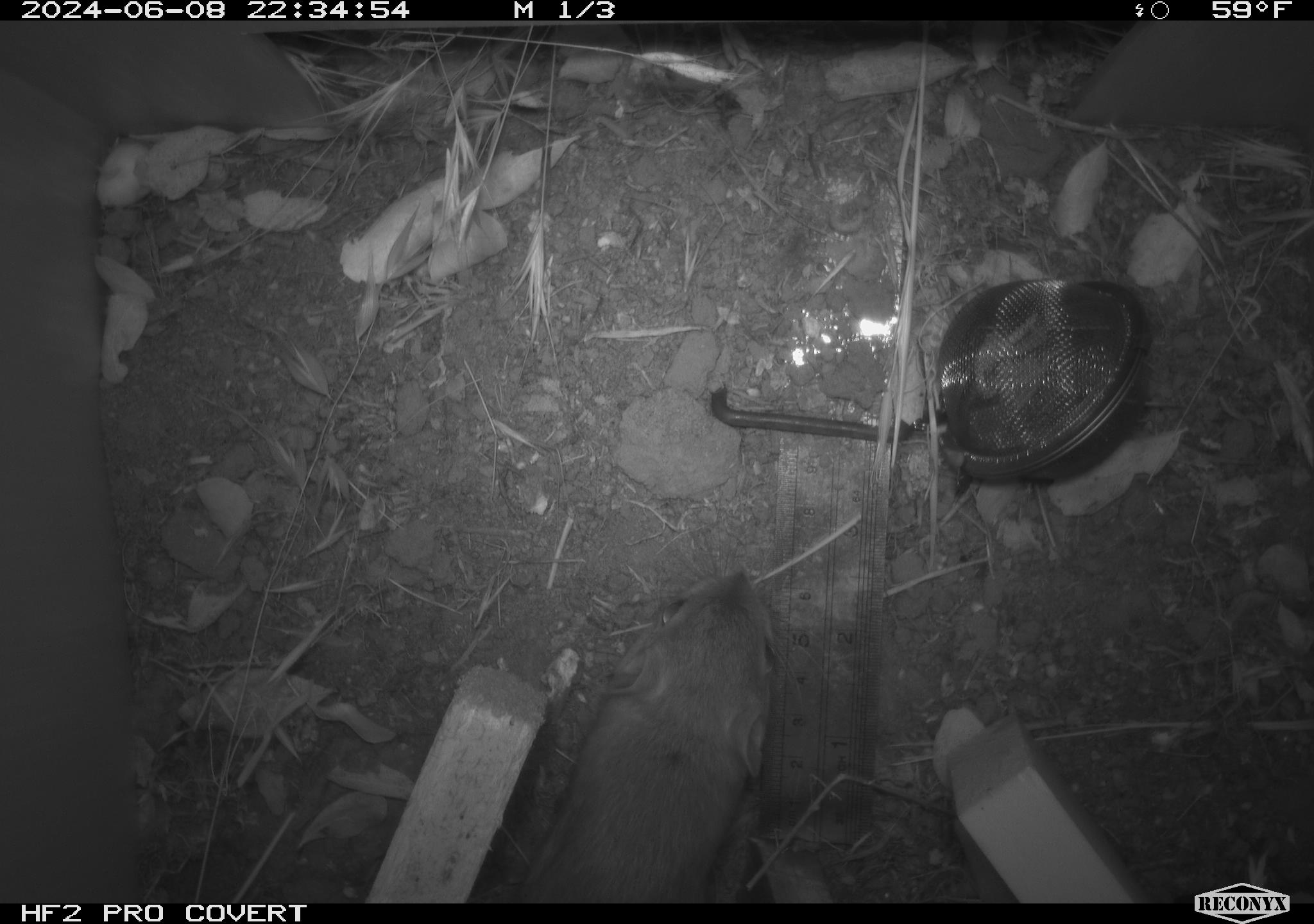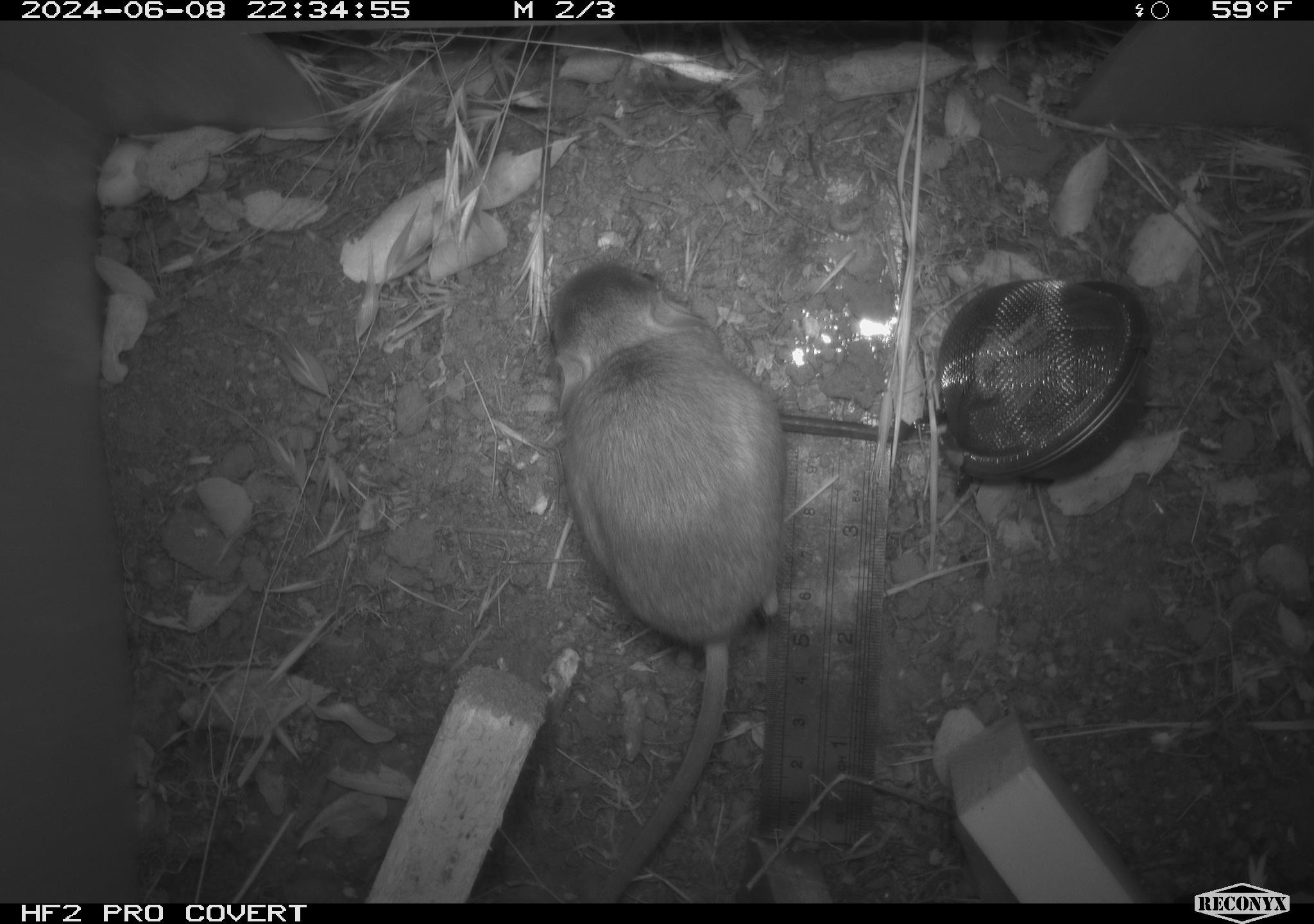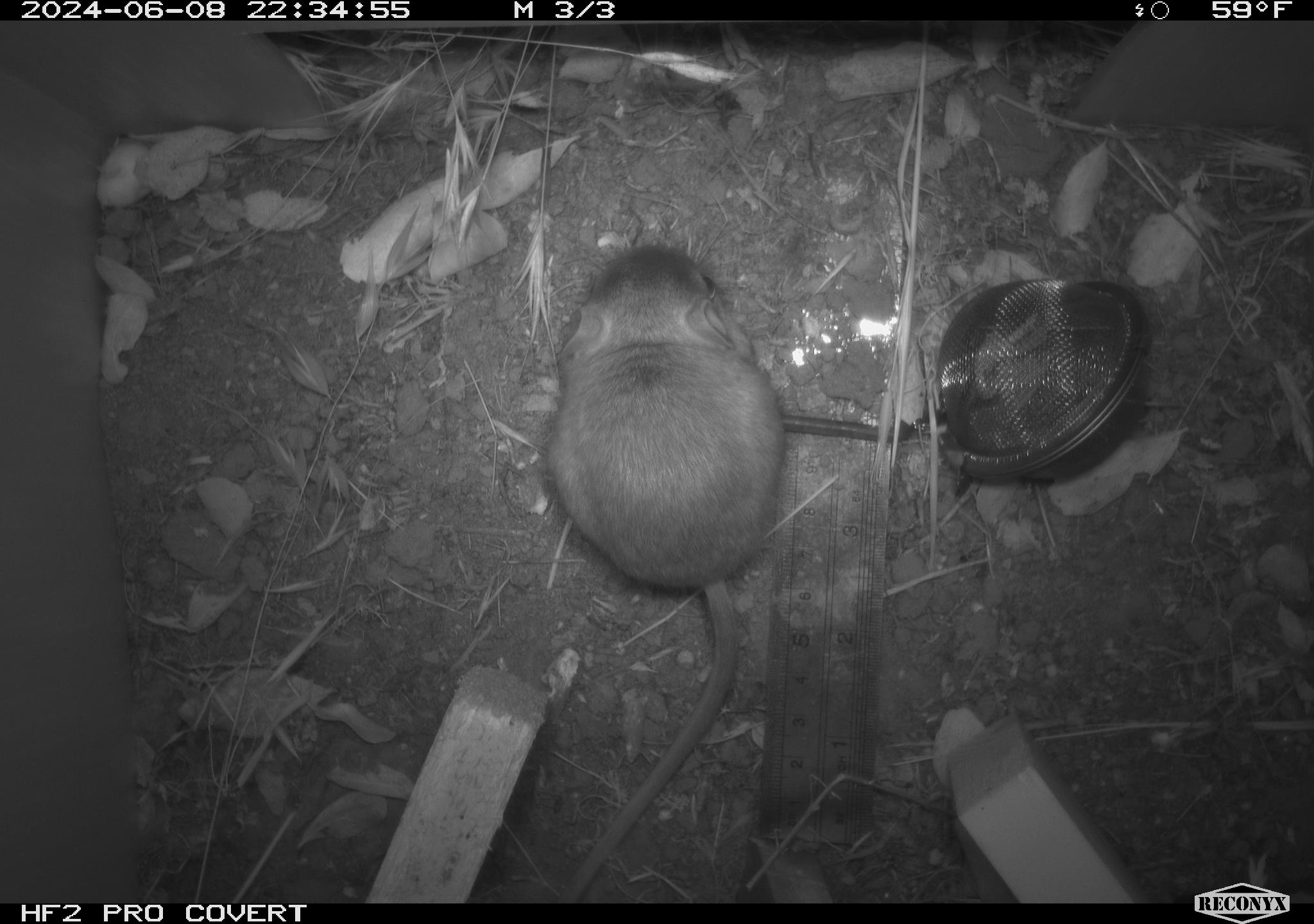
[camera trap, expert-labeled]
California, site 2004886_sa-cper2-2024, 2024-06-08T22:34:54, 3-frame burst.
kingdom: Animalia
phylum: Chordata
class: Mammalia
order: Rodentia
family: Heteromyidae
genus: Dipodomys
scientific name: Dipodomys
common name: kangaroo rats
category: dipodomys species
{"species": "dipodomys species (kangaroo rats) (Dipodomys)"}